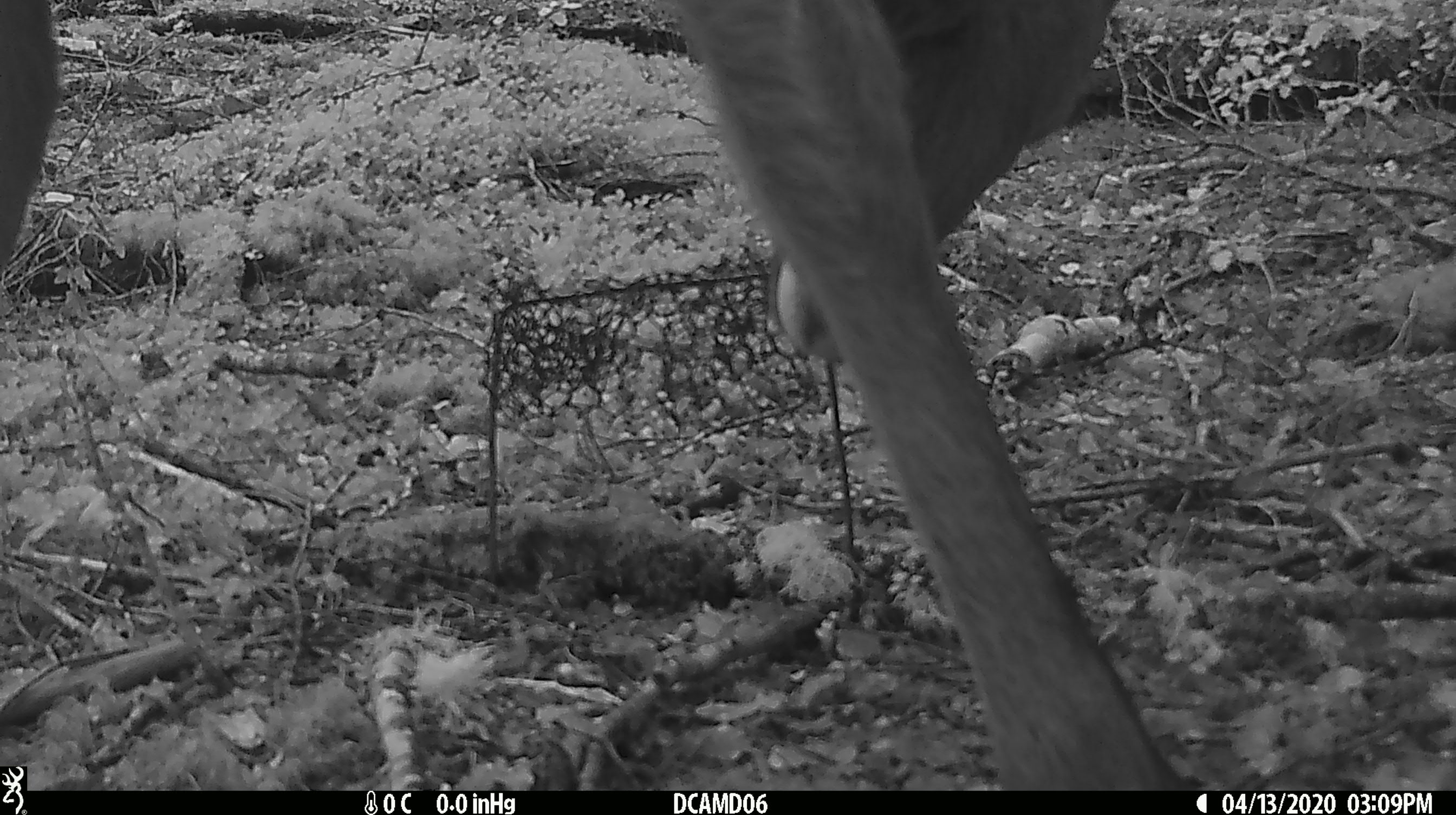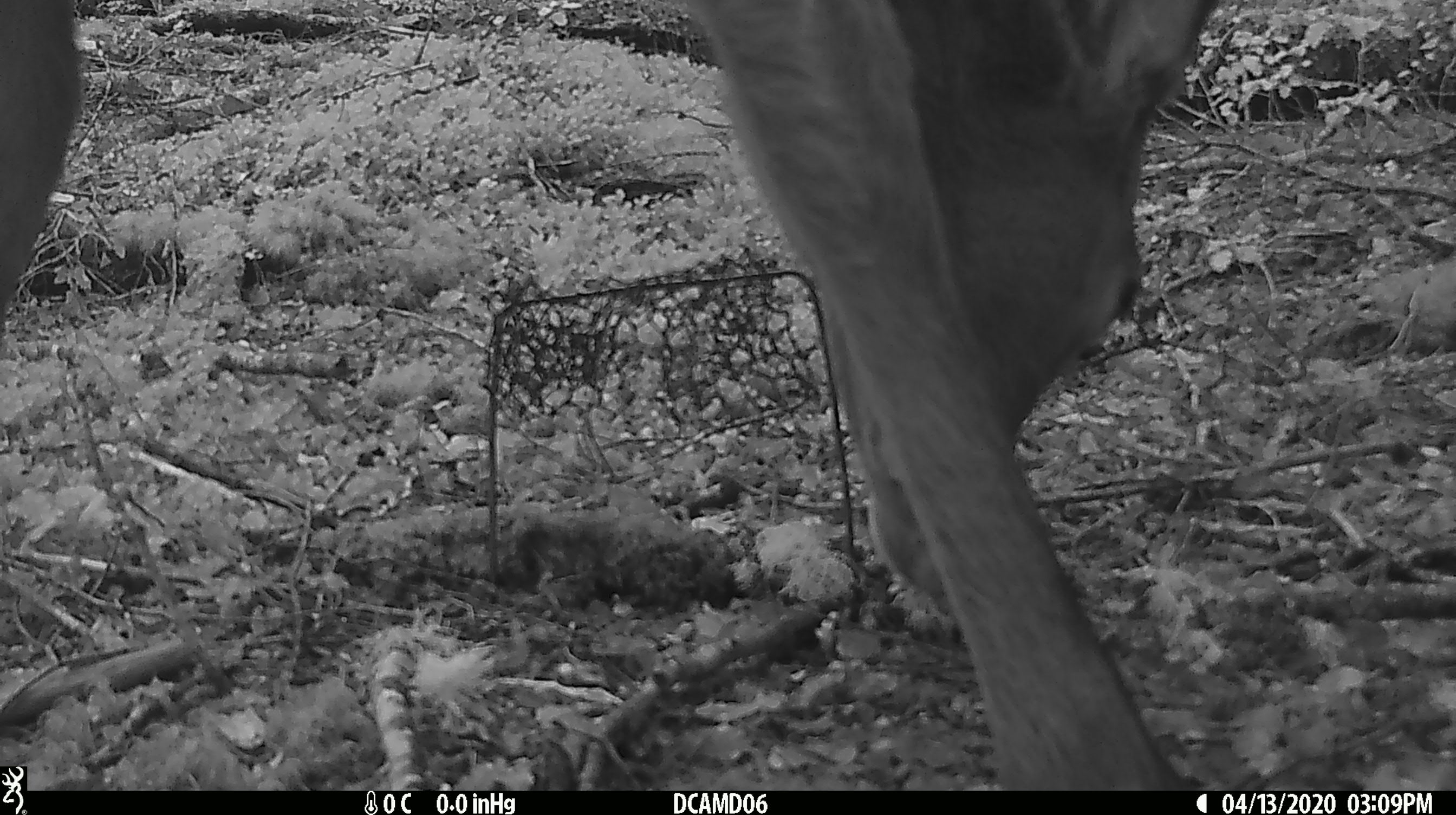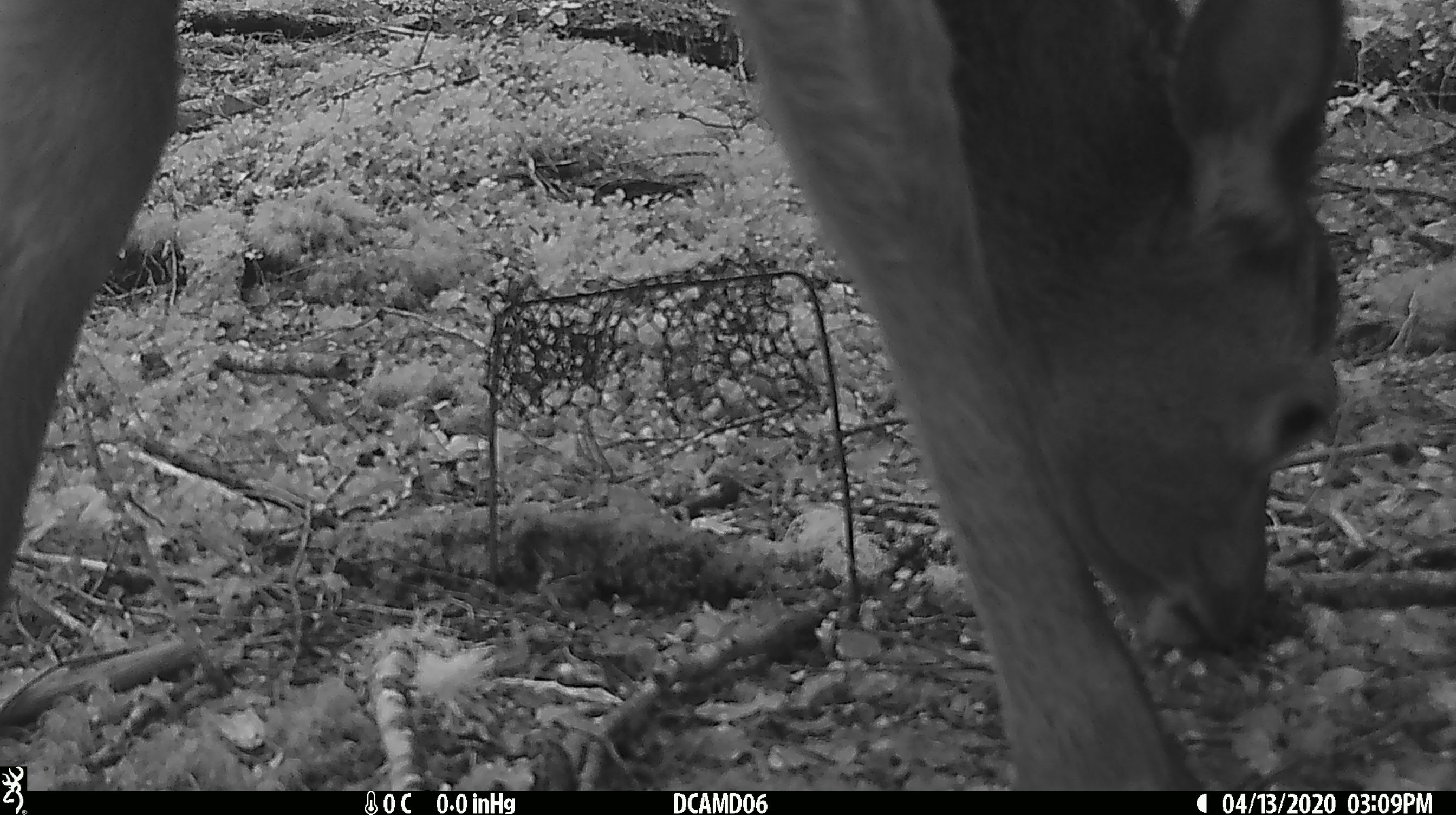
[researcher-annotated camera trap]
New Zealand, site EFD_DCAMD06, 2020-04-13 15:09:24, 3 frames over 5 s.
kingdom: Animalia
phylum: Chordata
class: Mammalia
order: Artiodactyla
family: Cervidae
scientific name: Cervidae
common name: deer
Deer (Cervidae).